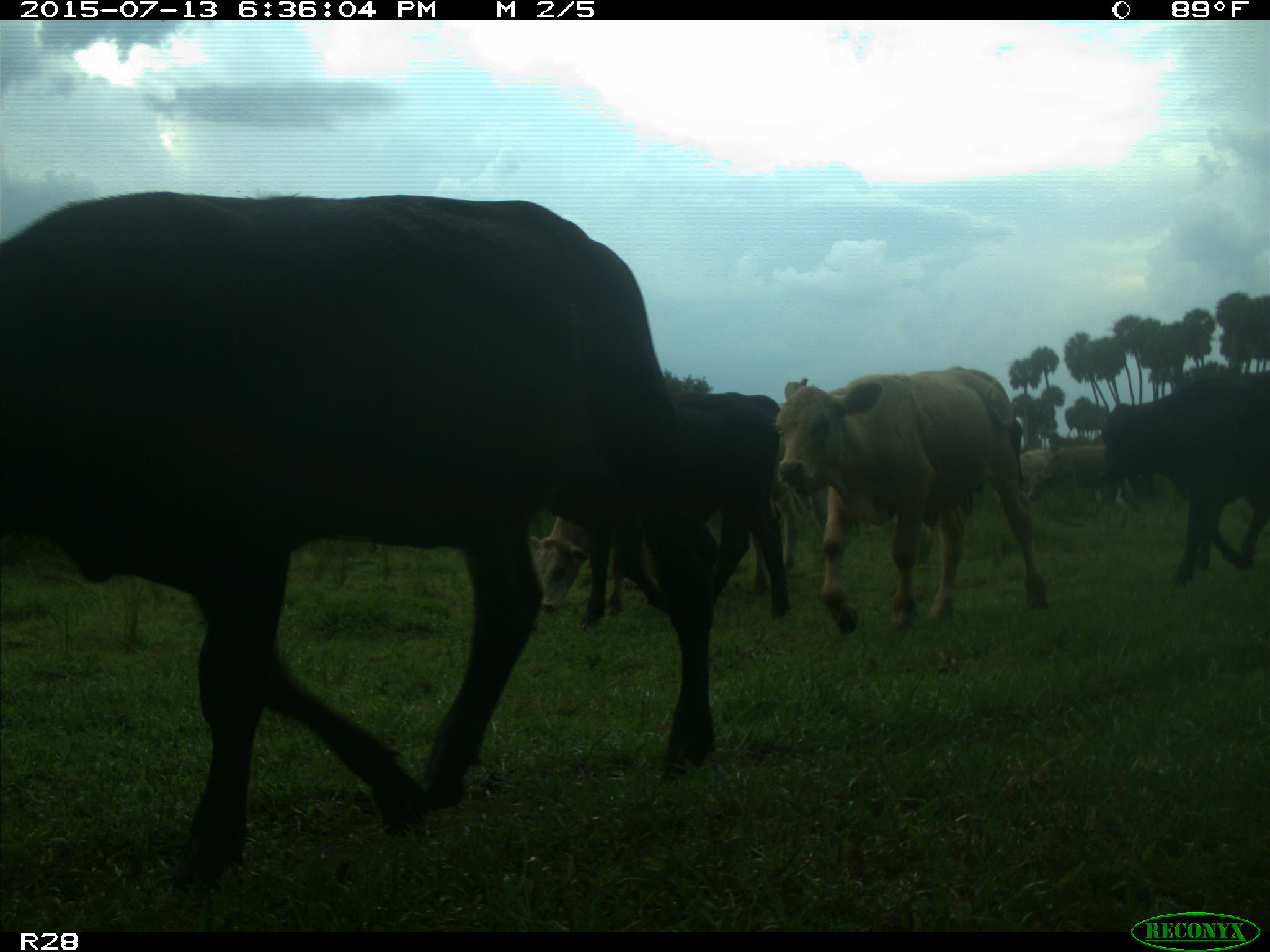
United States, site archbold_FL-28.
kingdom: Animalia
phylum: Chordata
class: Mammalia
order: Artiodactyla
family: Bovidae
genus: Bos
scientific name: Bos taurus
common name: domestic cow